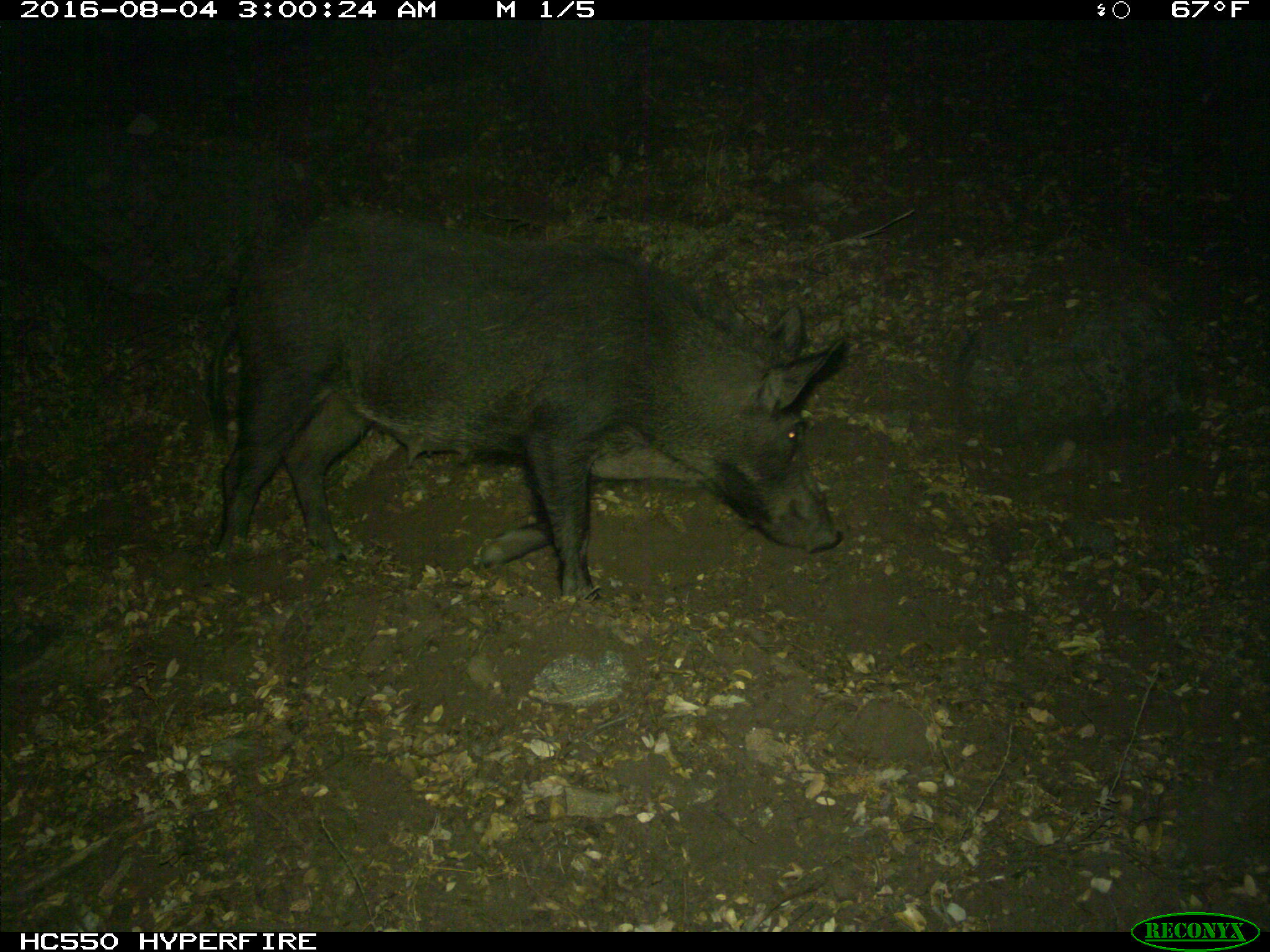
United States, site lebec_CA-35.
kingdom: Animalia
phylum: Chordata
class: Mammalia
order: Artiodactyla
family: Suidae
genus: Sus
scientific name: Sus scrofa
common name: wild boar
Sus scrofa (wild boar).